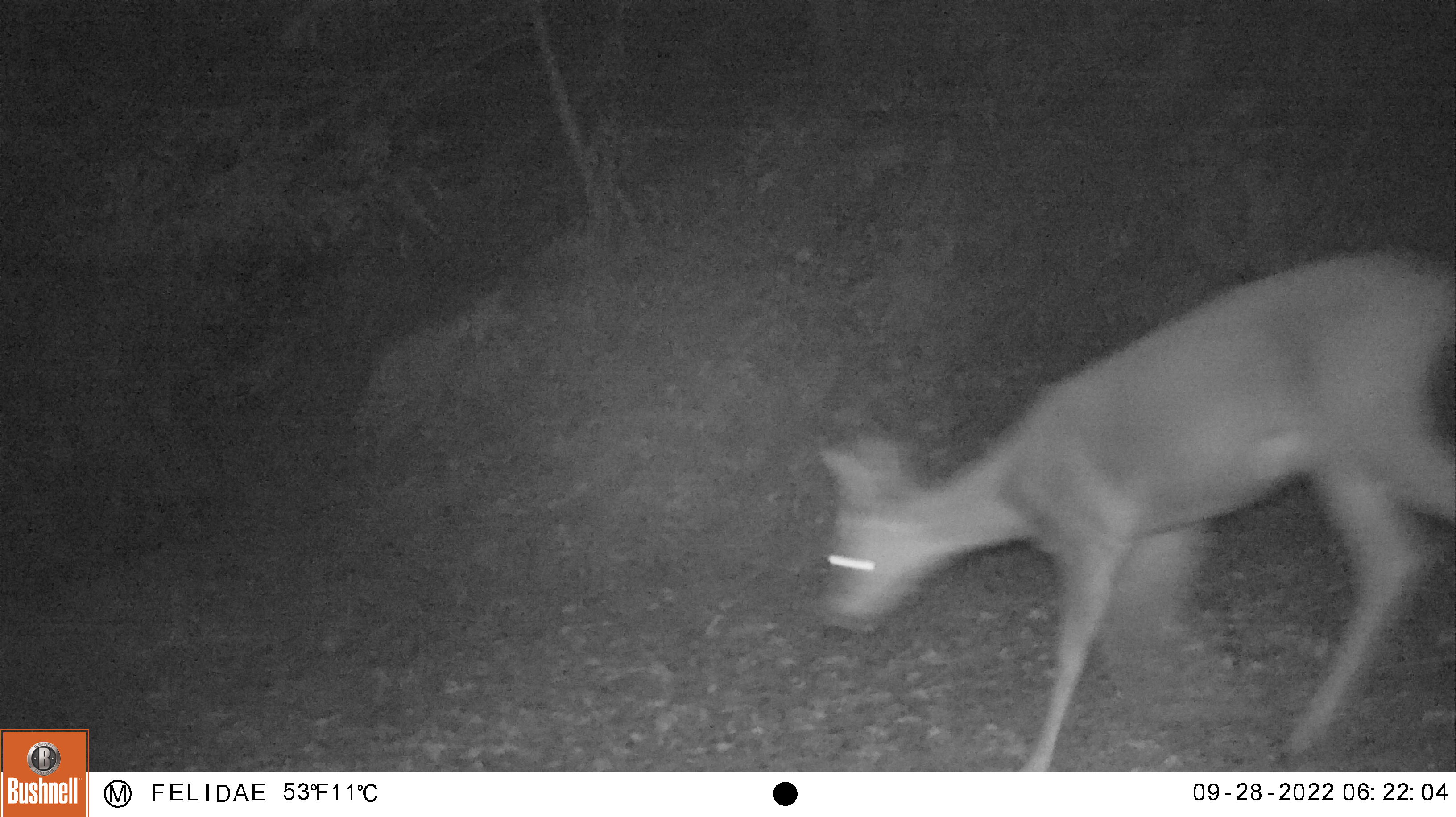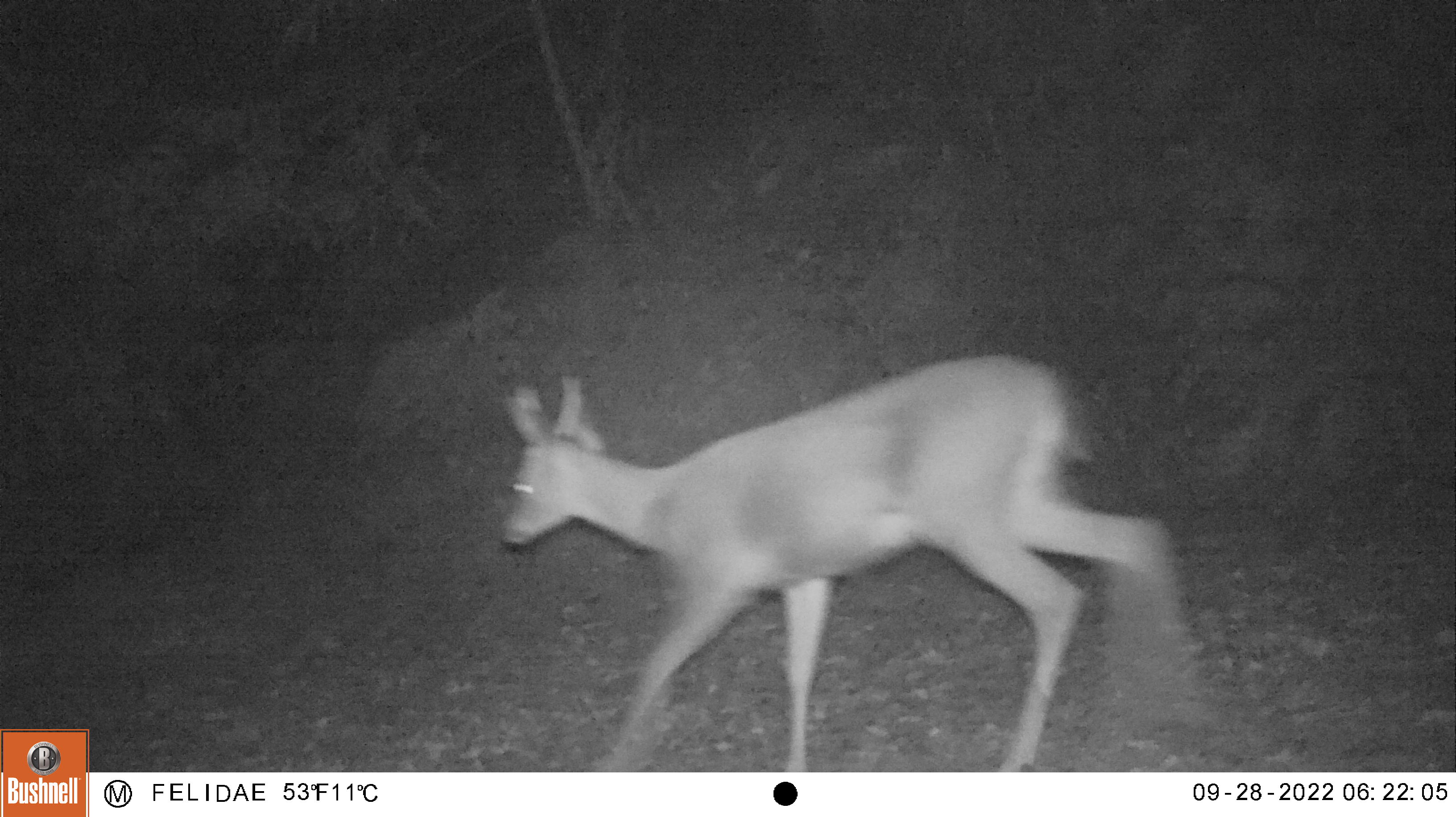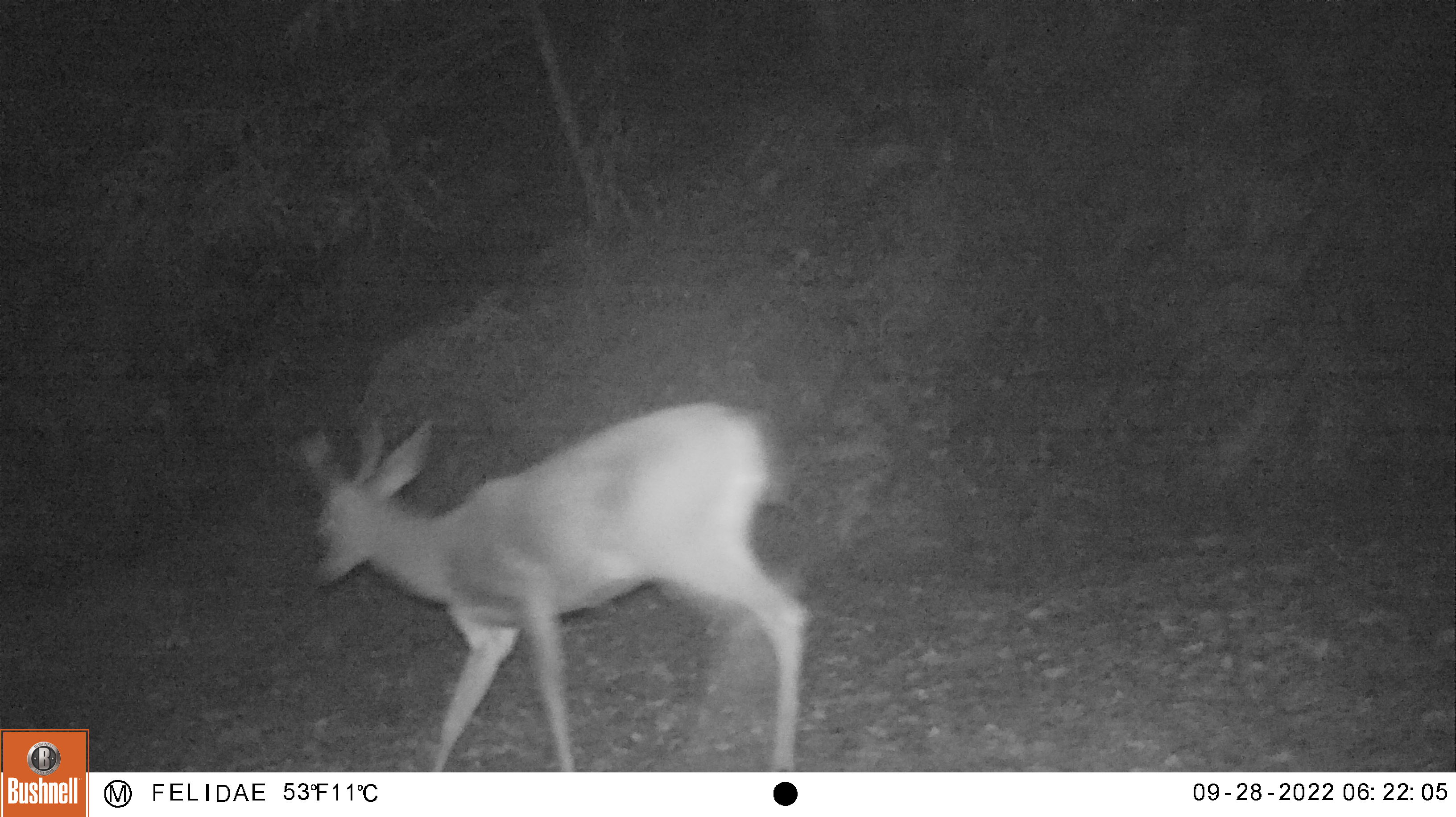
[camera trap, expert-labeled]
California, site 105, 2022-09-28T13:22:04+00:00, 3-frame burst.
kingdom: Animalia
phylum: Chordata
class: Mammalia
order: Artiodactyla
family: Cervidae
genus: Odocoileus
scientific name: Odocoileus hemionus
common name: mule deer